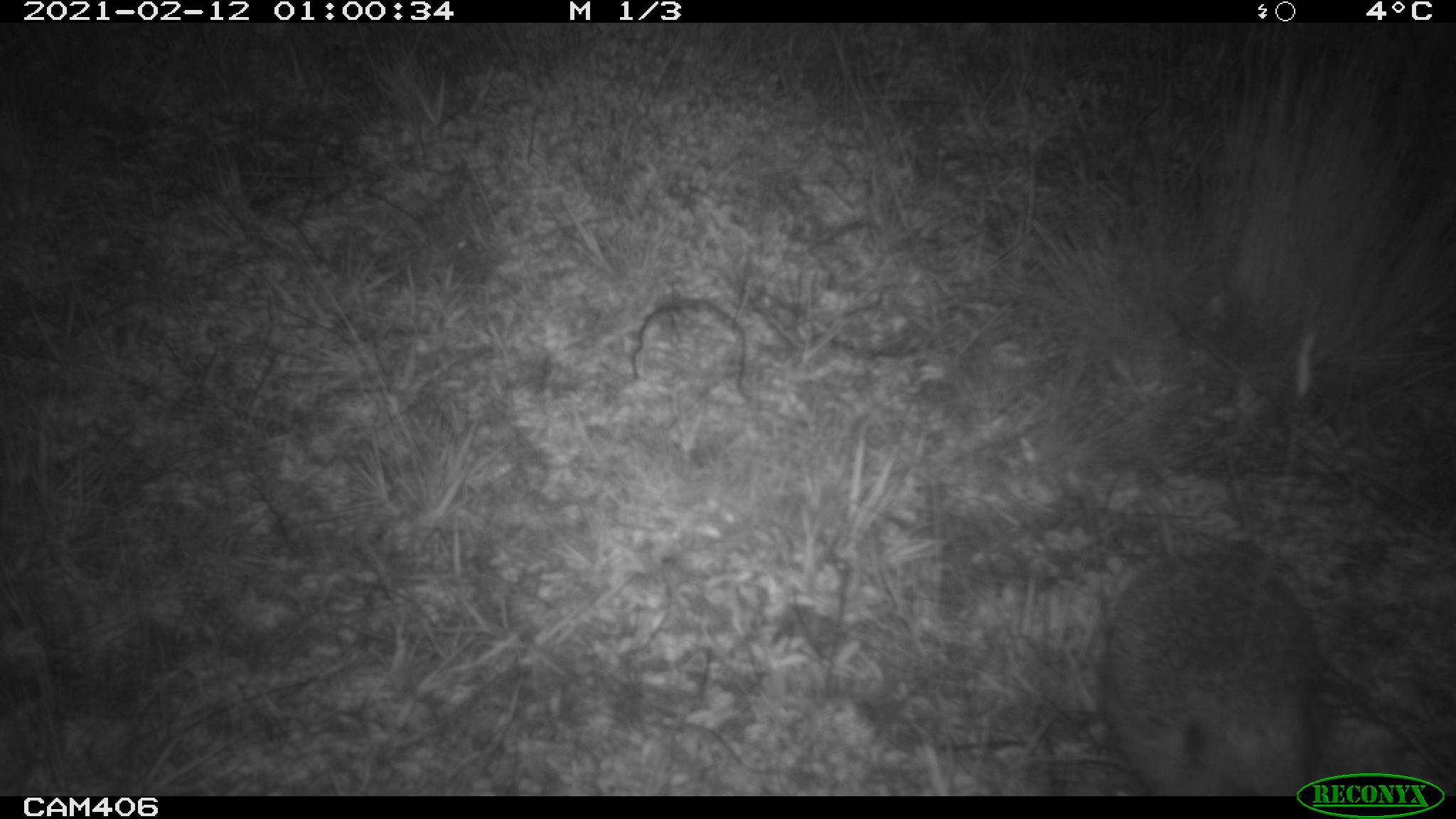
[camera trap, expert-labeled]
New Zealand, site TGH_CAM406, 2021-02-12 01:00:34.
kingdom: Animalia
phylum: Chordata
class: Mammalia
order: Eulipotyphla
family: Erinaceidae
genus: Erinaceus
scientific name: Erinaceus europaeus europaeus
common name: european hedgehog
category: hedgehog